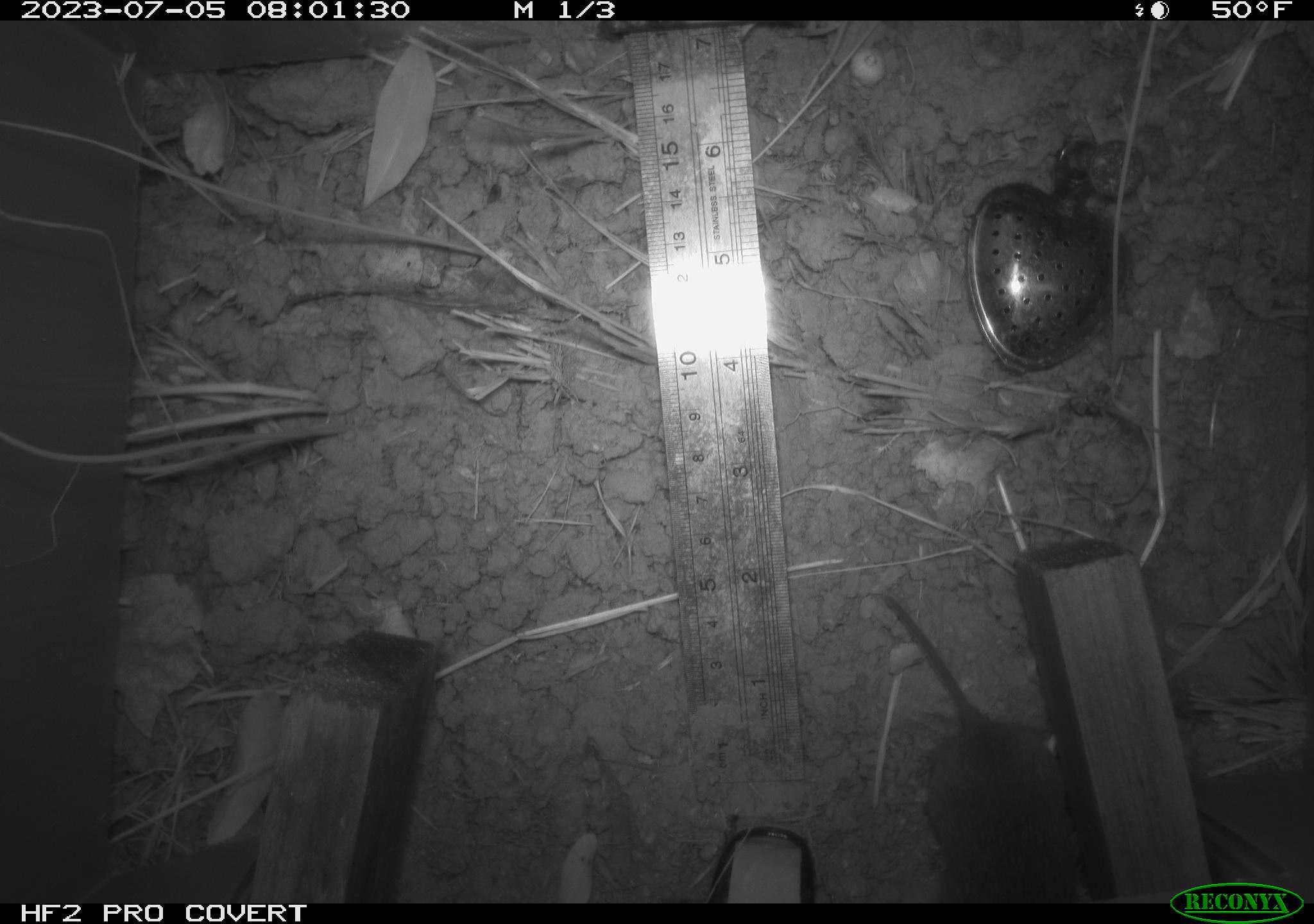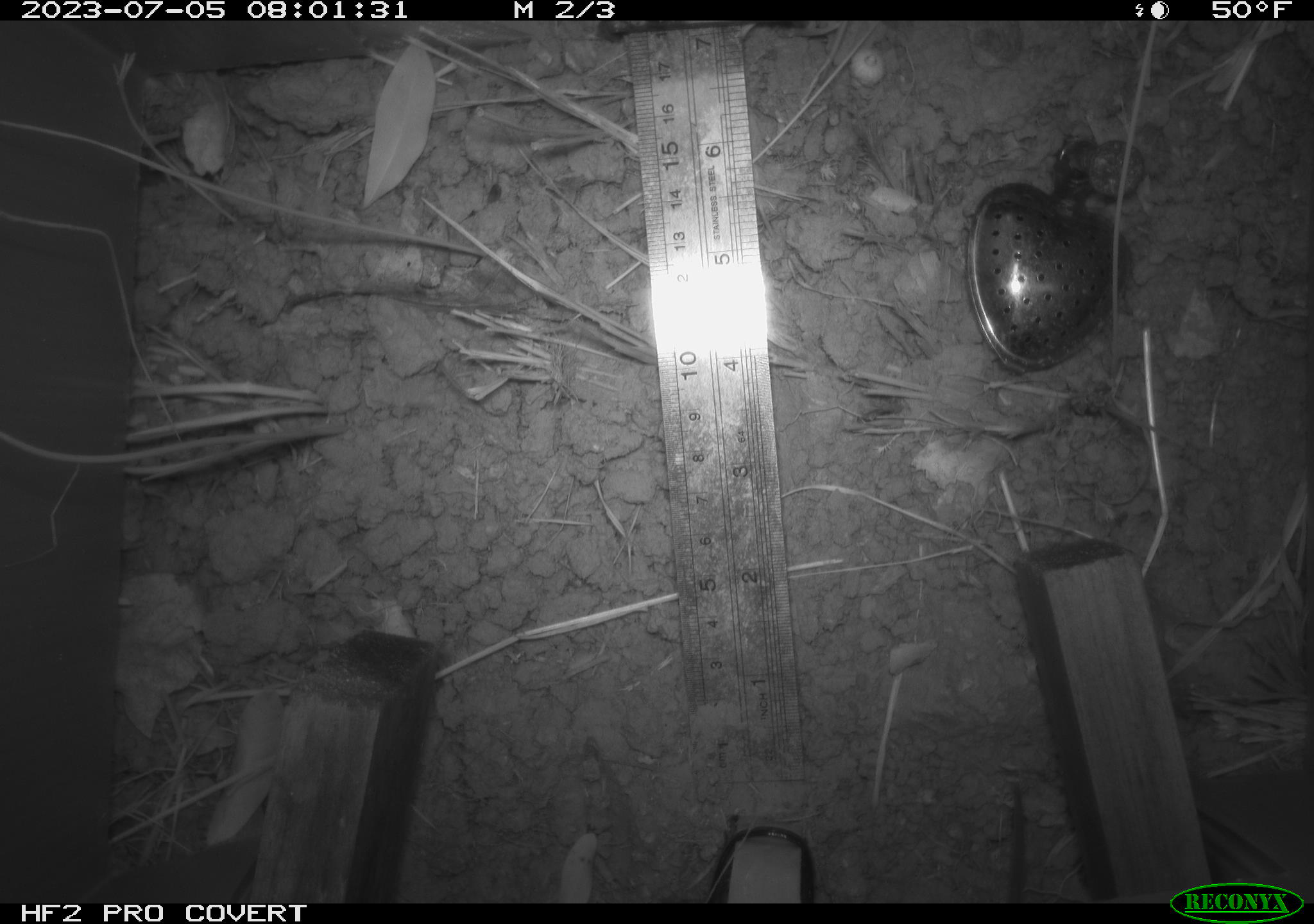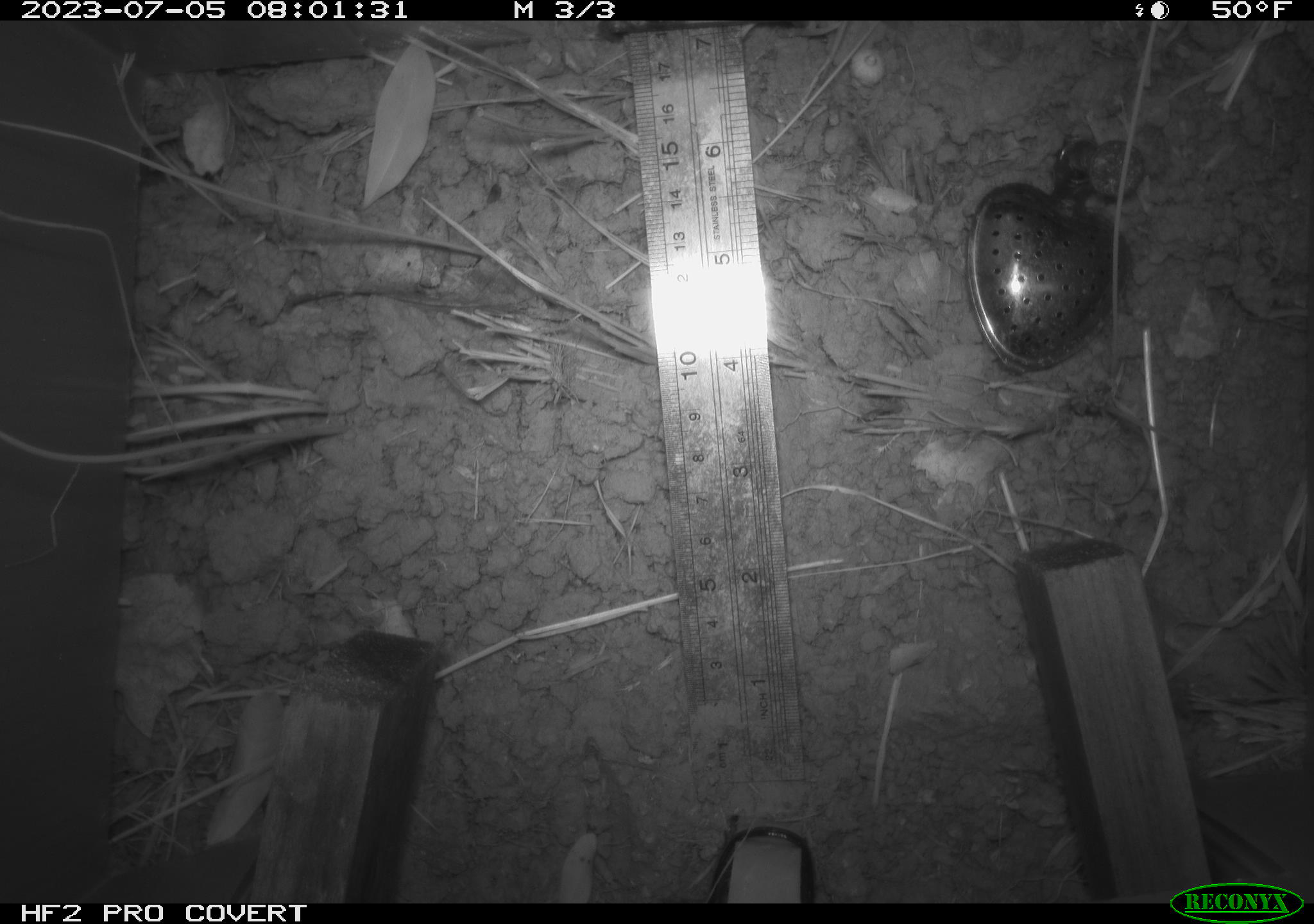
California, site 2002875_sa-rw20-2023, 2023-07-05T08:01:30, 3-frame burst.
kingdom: Animalia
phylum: Chordata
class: Mammalia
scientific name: Mammalia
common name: mammal